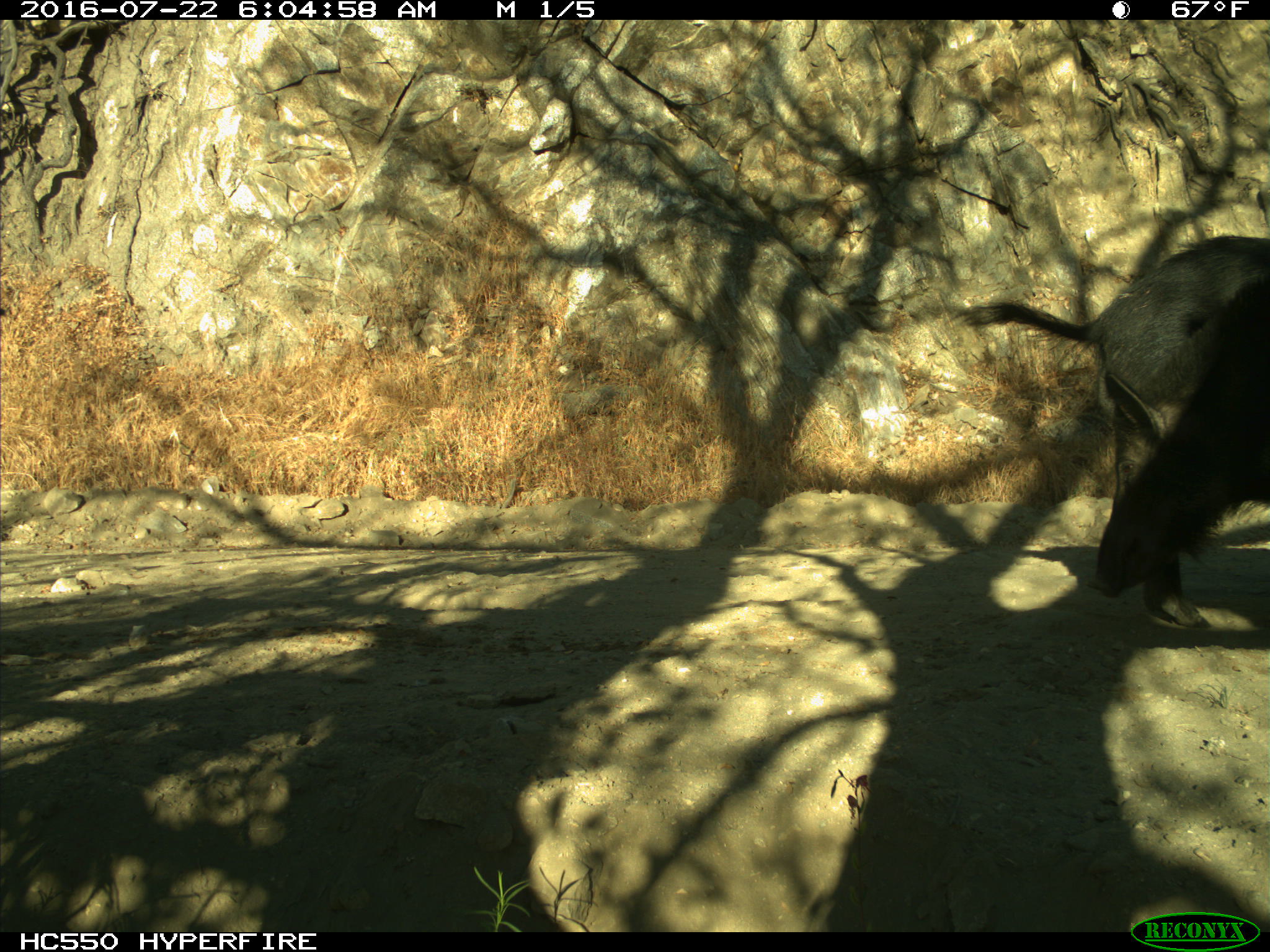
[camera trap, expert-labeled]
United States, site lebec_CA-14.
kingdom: Animalia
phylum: Chordata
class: Mammalia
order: Artiodactyla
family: Suidae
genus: Sus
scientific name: Sus scrofa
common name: wild boar